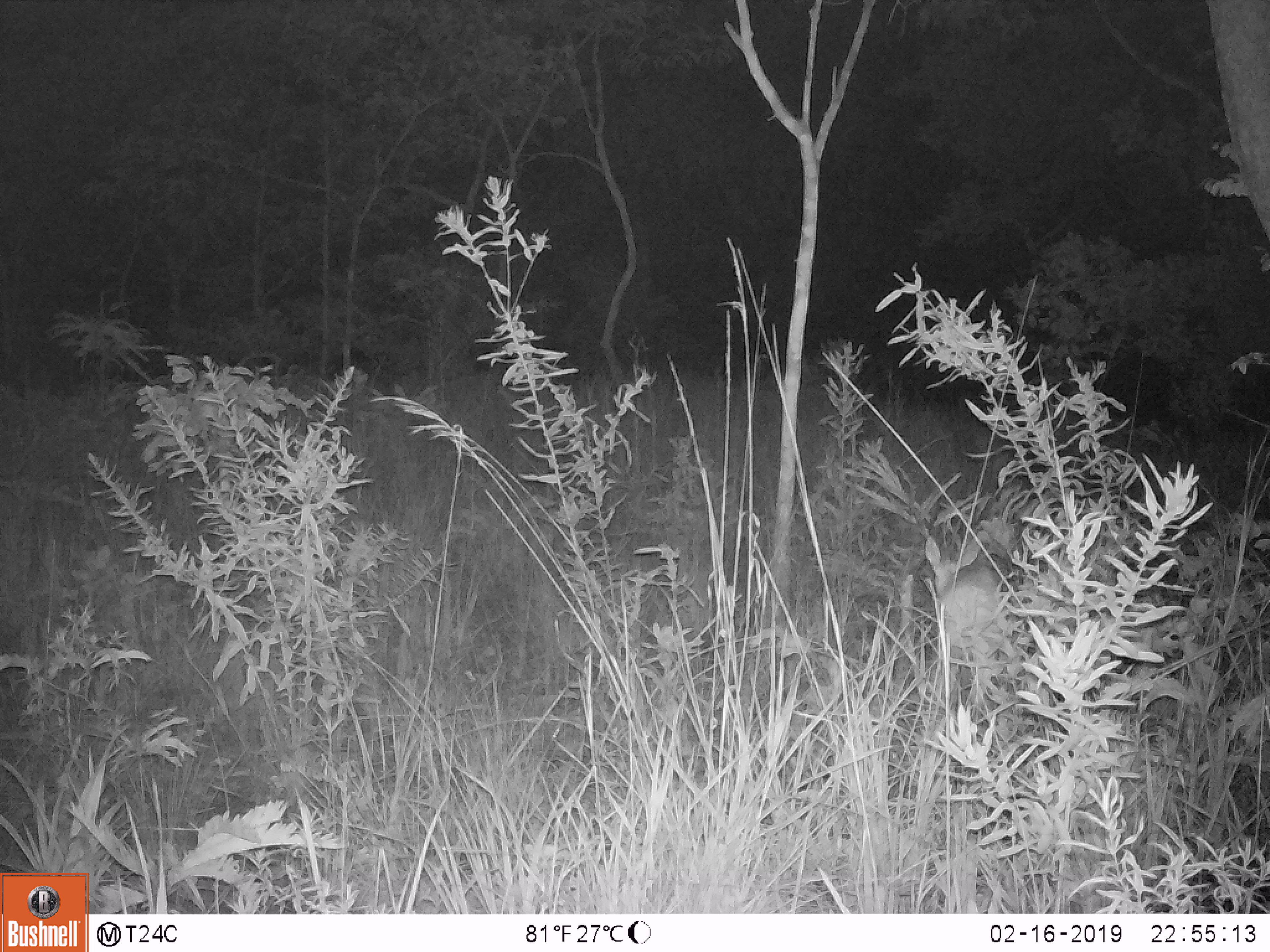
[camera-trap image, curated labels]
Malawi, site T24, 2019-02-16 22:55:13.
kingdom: Animalia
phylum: Chordata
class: Mammalia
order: Artiodactyla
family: Bovidae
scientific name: Antilopinae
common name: small antelope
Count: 1.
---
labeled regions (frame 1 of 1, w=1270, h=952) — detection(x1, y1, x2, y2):
small antelope: detection(878, 517, 1034, 743)